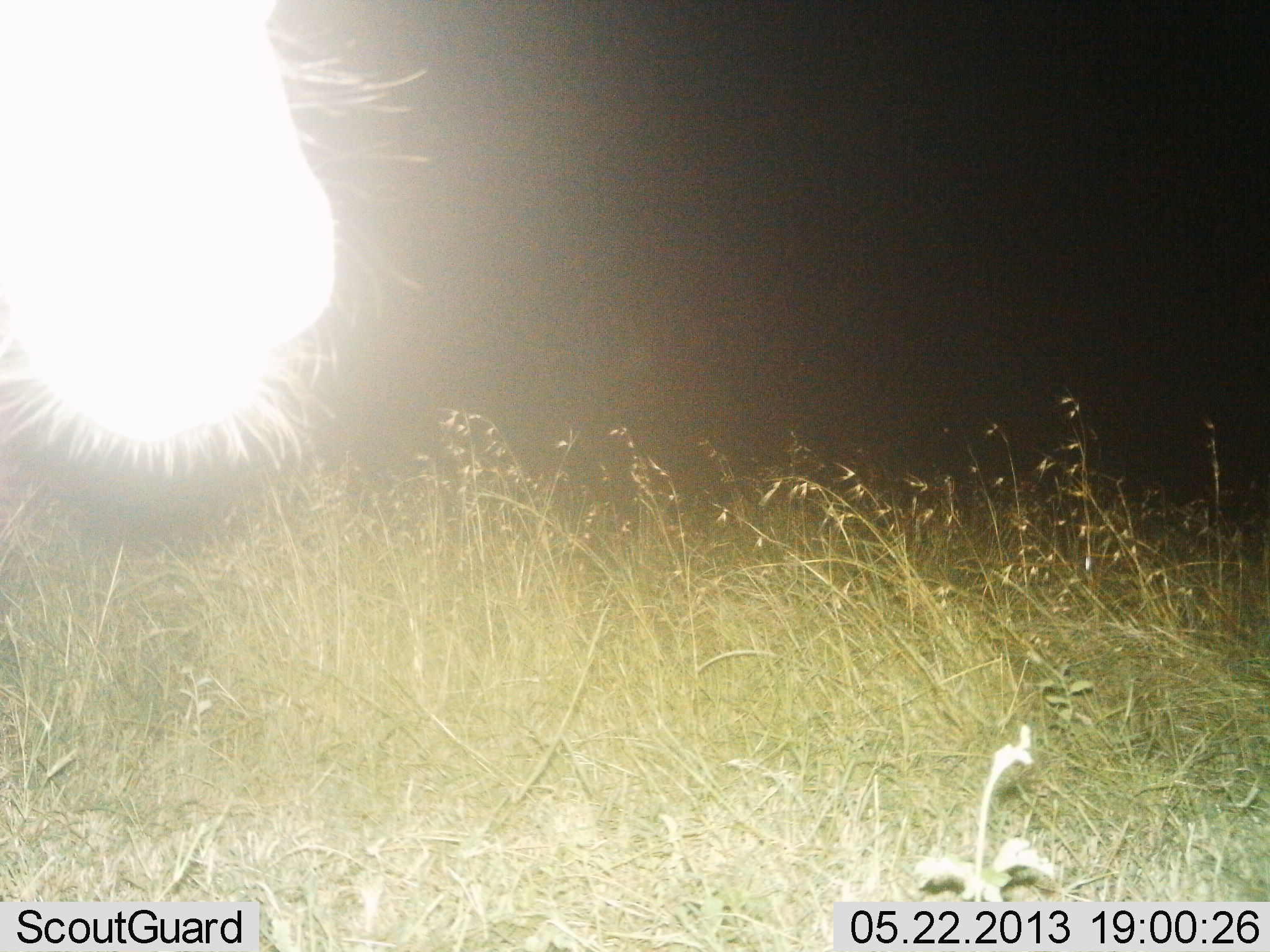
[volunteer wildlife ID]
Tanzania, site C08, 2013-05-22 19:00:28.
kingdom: Animalia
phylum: Chordata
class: Mammalia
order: Artiodactyla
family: Bovidae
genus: Connochaetes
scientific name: Connochaetes taurinus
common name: blue wildebeest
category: wildebeest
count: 1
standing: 100%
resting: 0%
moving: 0%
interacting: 0%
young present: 0%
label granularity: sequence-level